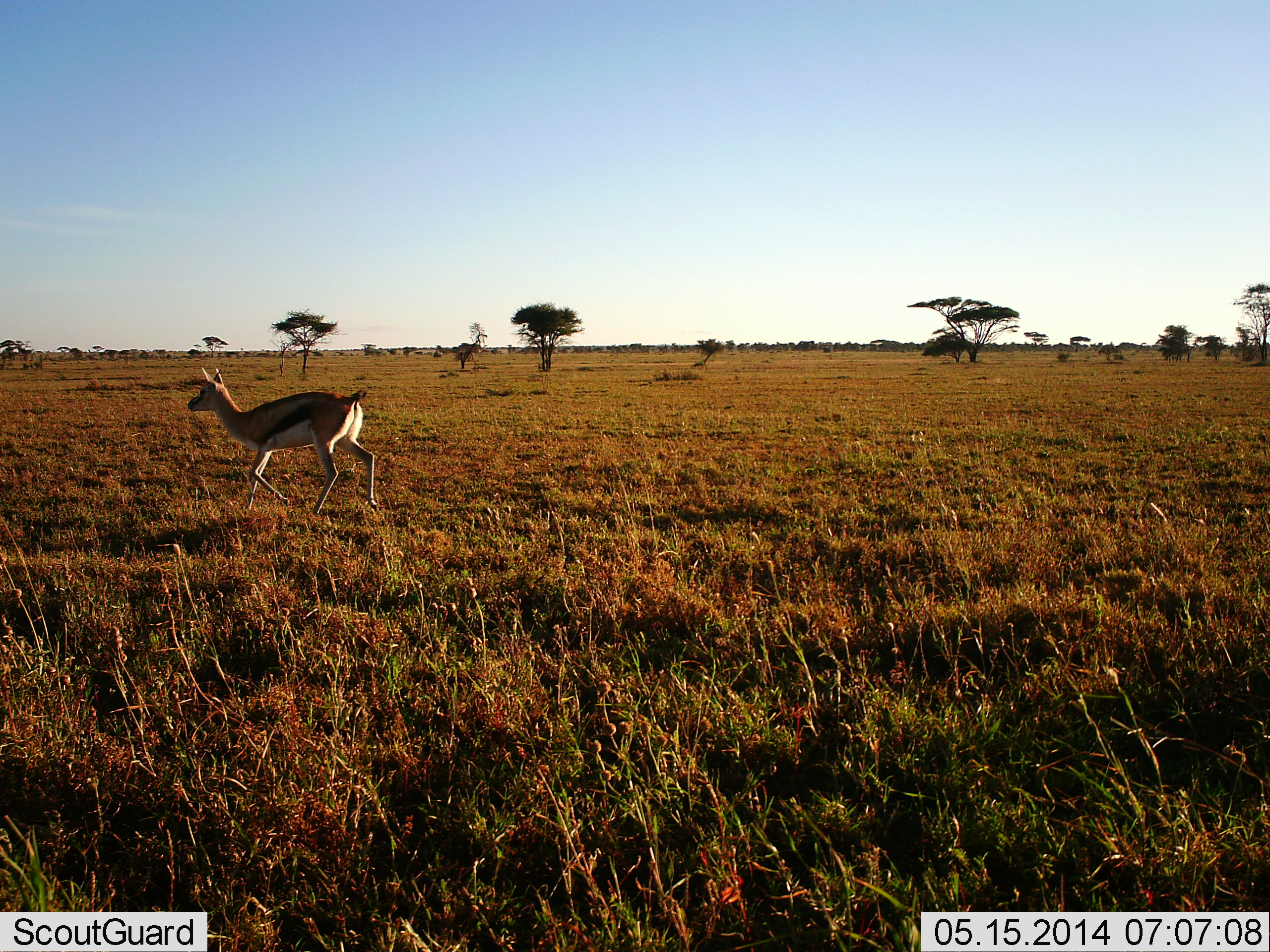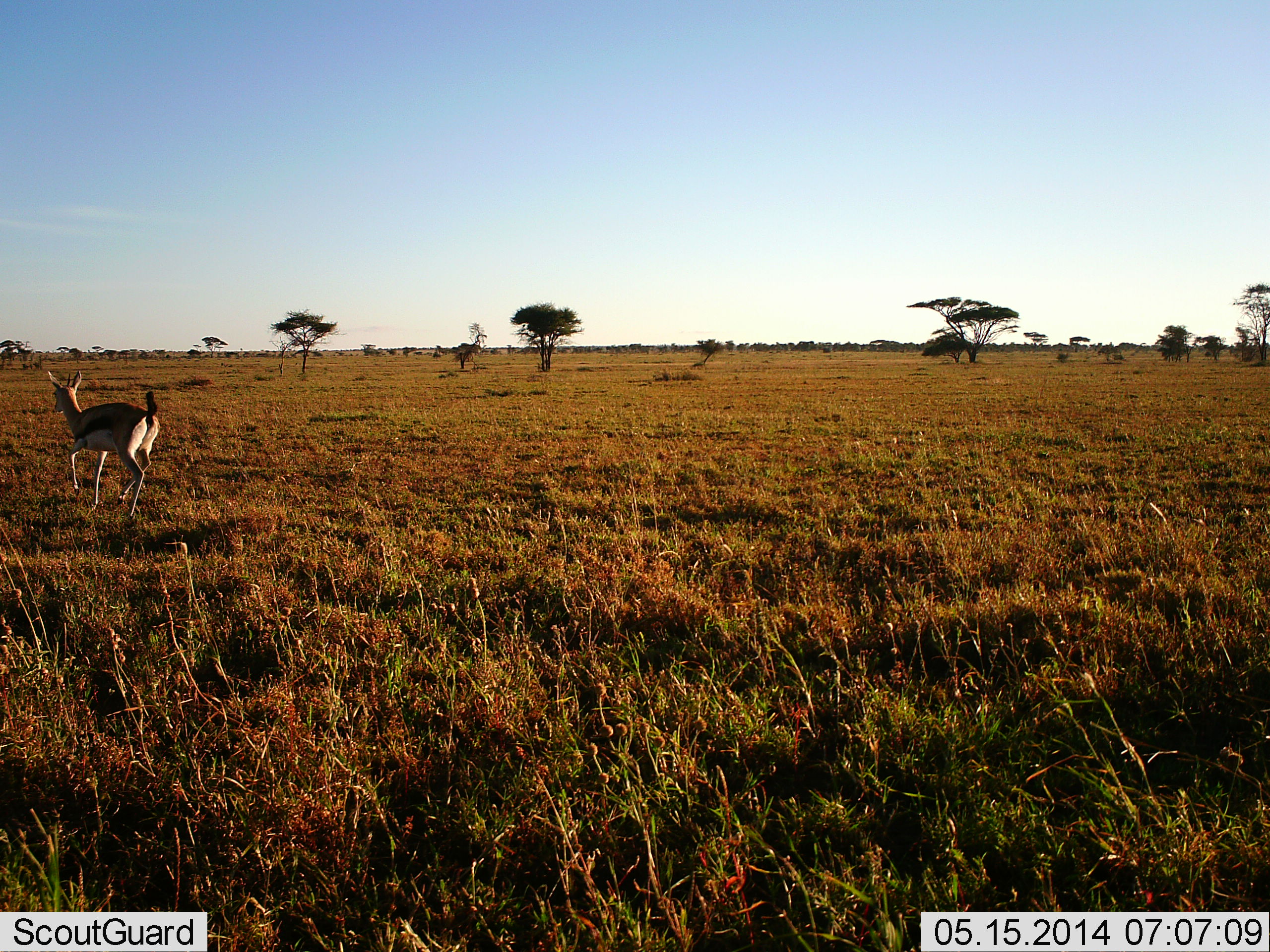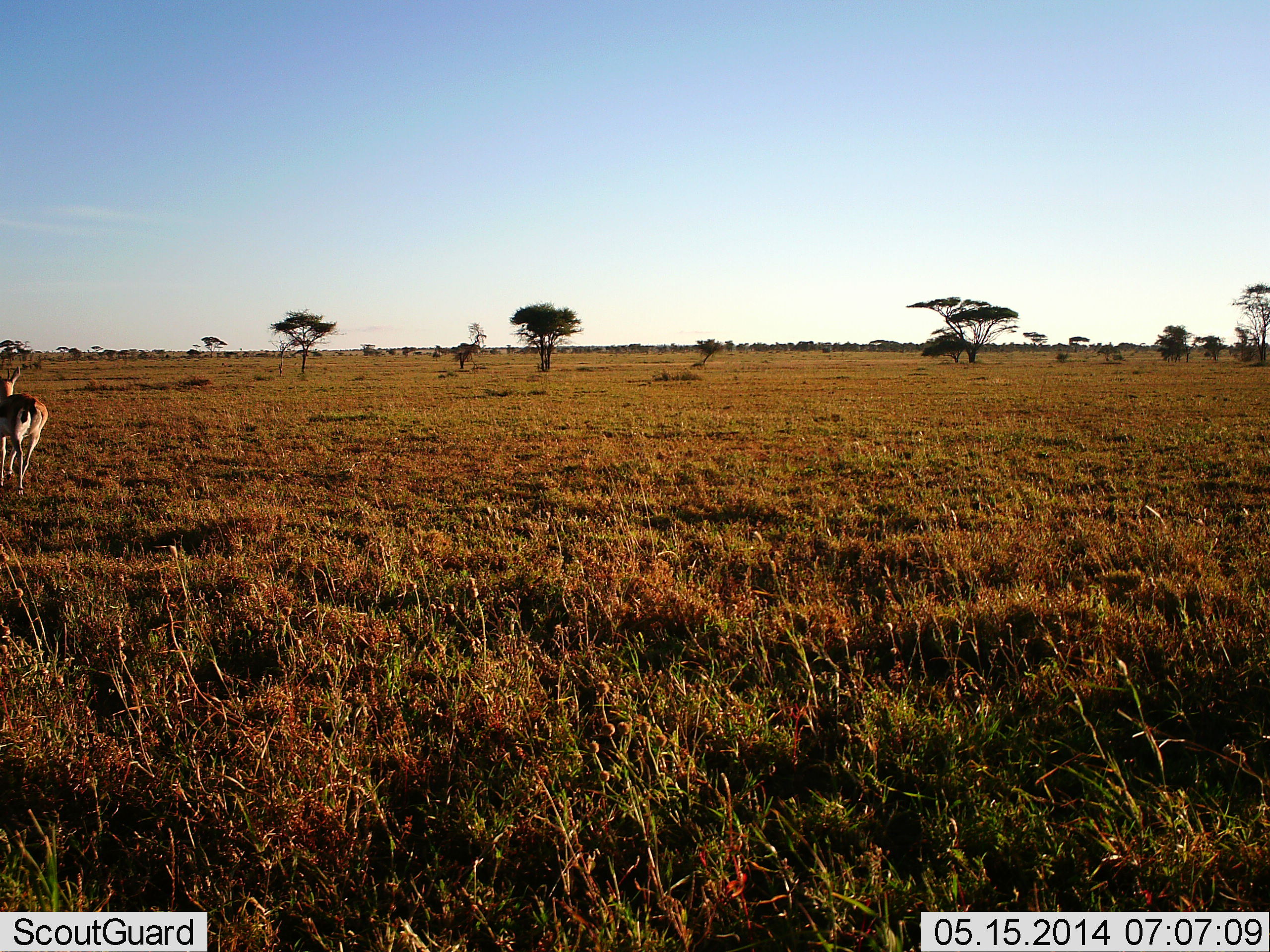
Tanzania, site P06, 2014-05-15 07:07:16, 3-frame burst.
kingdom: Animalia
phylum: Chordata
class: Mammalia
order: Artiodactyla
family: Bovidae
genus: Eudorcas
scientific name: Eudorcas thomsonii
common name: thomson's gazelle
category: gazellethomsons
Gazellethomsons (thomson's gazelle) (Eudorcas thomsonii), count 1. Behavior (volunteer vote fractions): standing 0%, resting 0%, moving 100%, interacting 0%. Young present (vote fraction): 0%. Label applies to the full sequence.